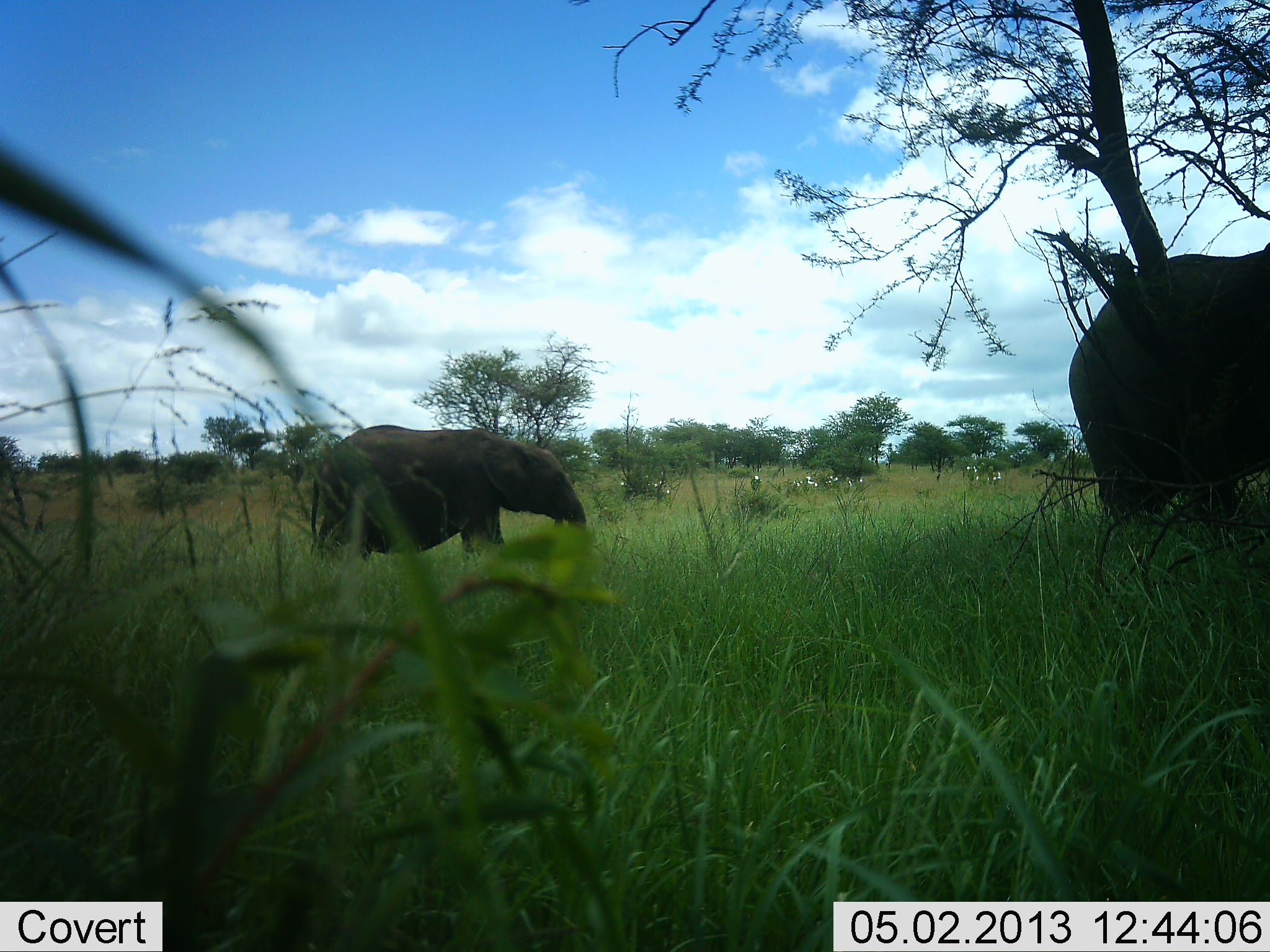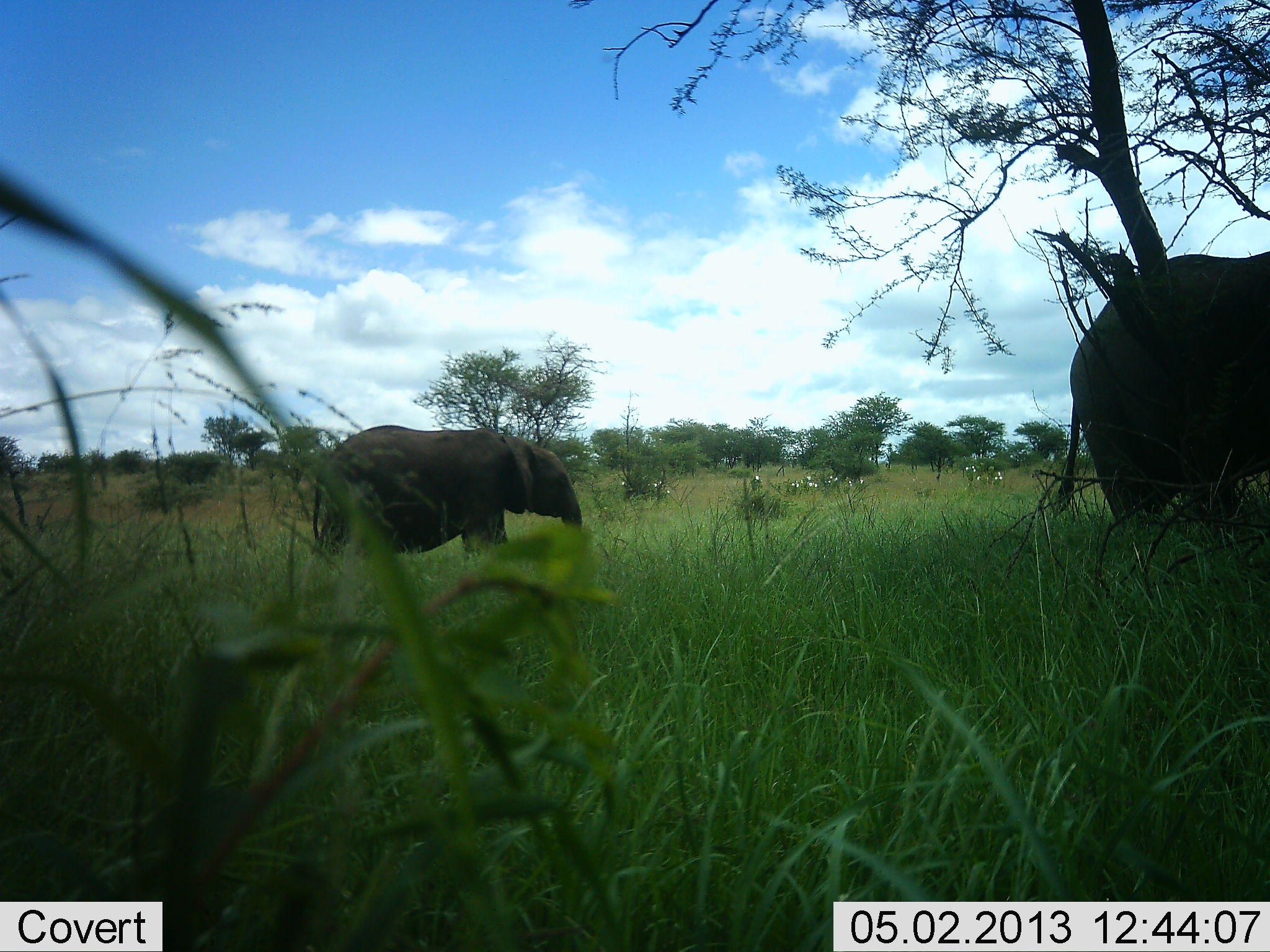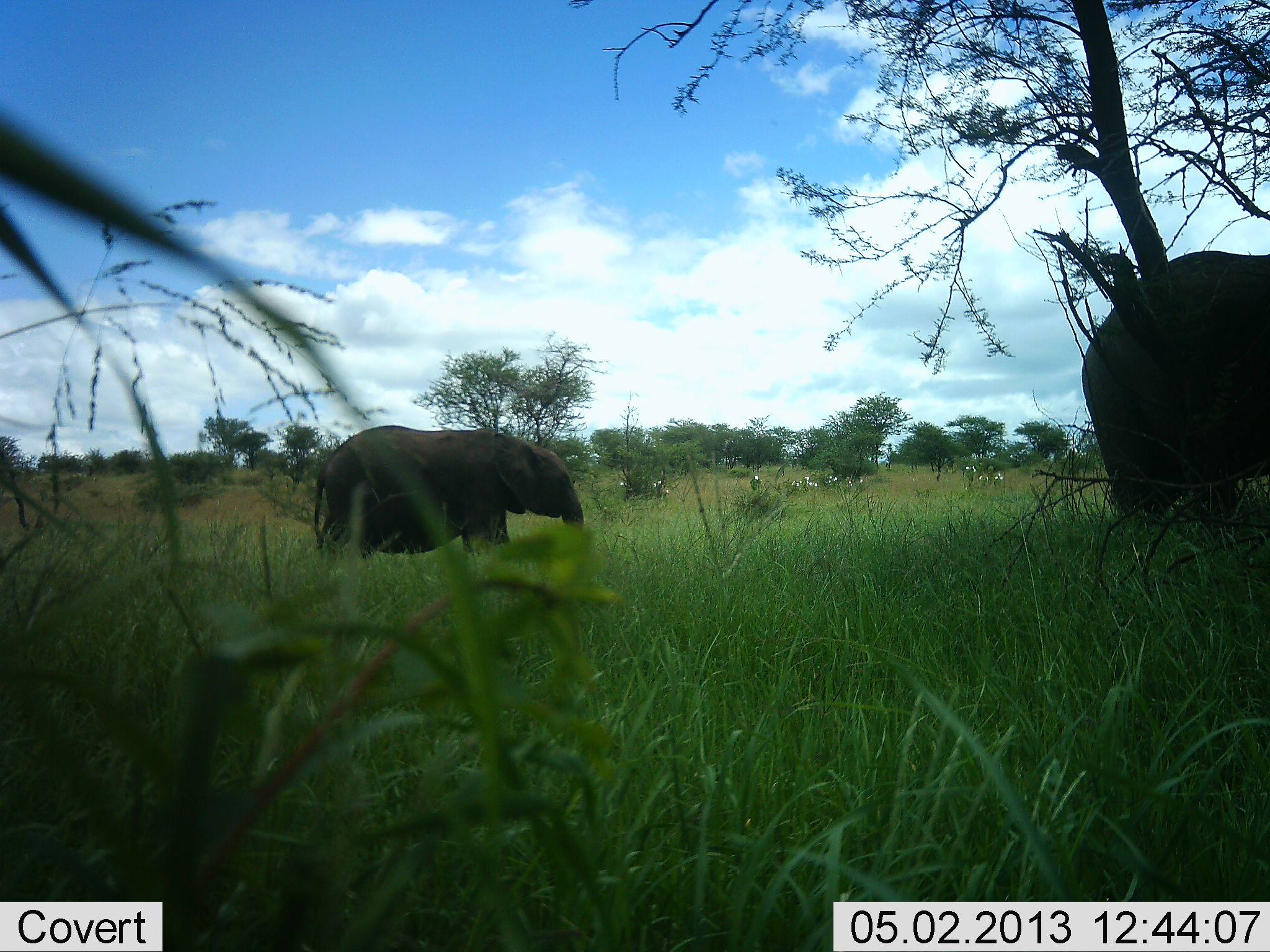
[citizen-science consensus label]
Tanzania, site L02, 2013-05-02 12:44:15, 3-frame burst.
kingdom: Animalia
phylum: Chordata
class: Mammalia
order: Proboscidea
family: Elephantidae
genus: Loxodonta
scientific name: Loxodonta africana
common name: african bush elephant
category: elephant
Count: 2.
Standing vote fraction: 70%.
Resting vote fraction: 0%.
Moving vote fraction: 10%.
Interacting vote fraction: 0%.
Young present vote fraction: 0%.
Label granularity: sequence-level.